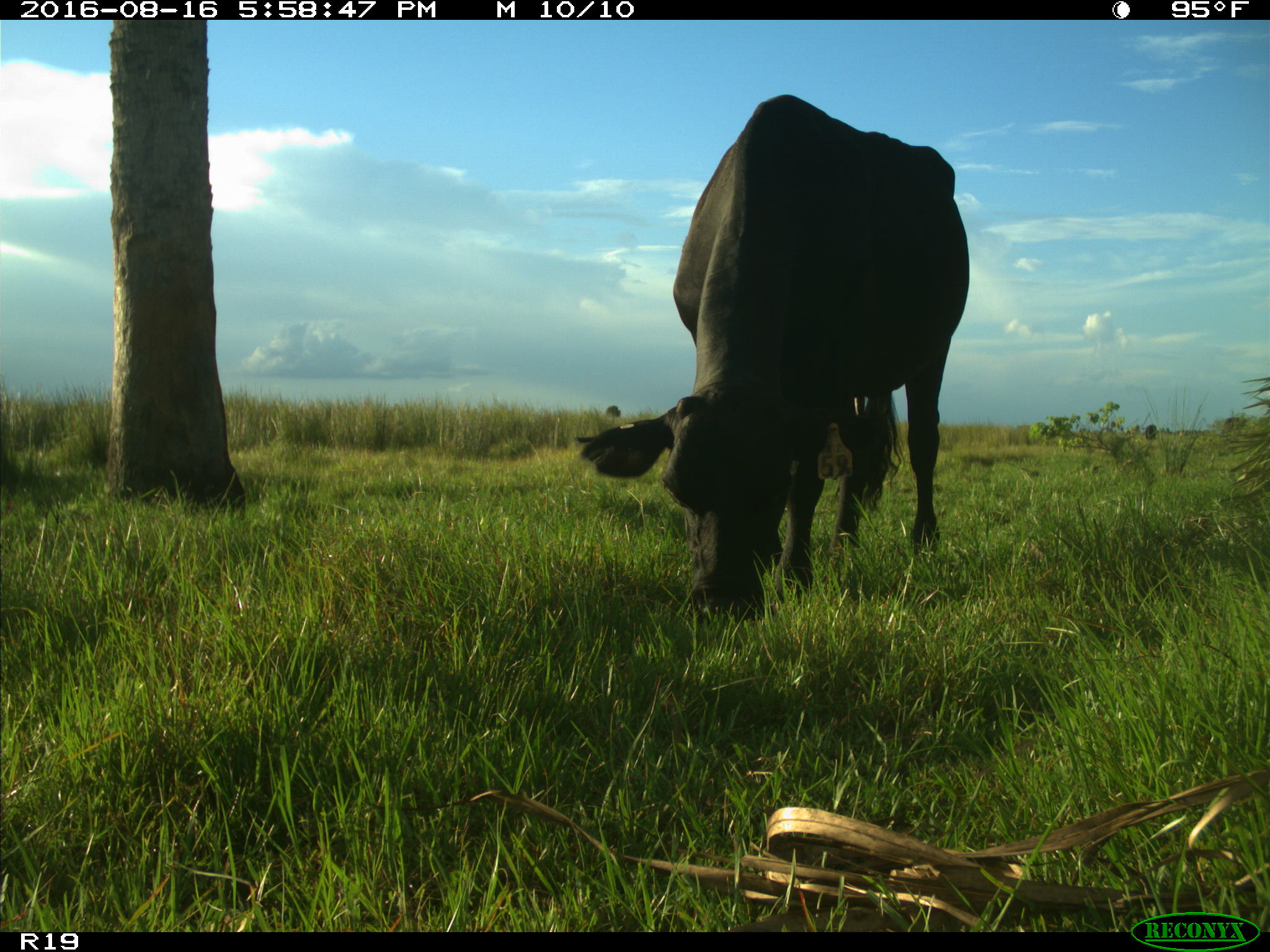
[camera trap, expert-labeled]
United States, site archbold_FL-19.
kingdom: Animalia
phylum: Chordata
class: Mammalia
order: Artiodactyla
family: Bovidae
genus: Bos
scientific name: Bos taurus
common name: domestic cow